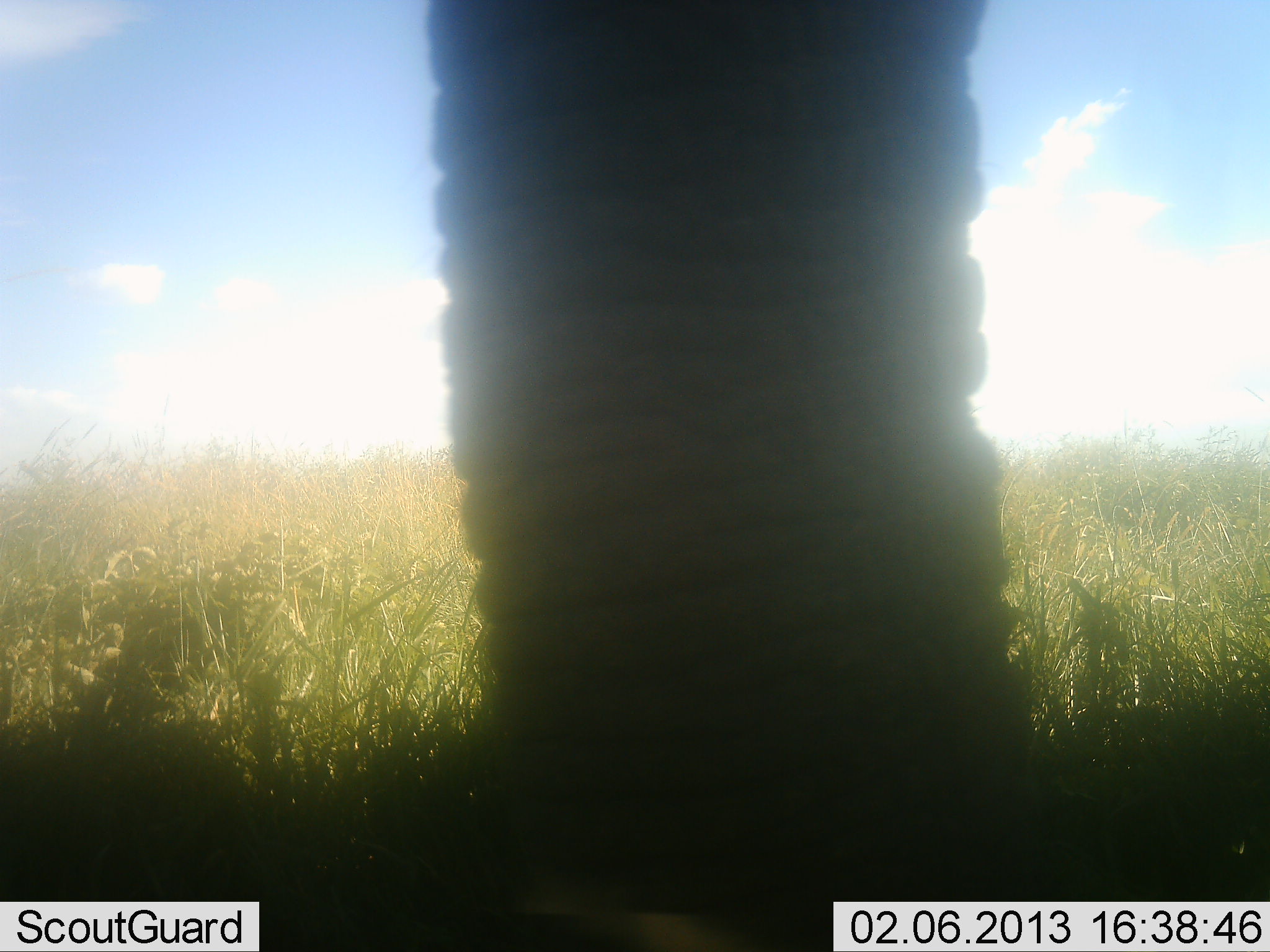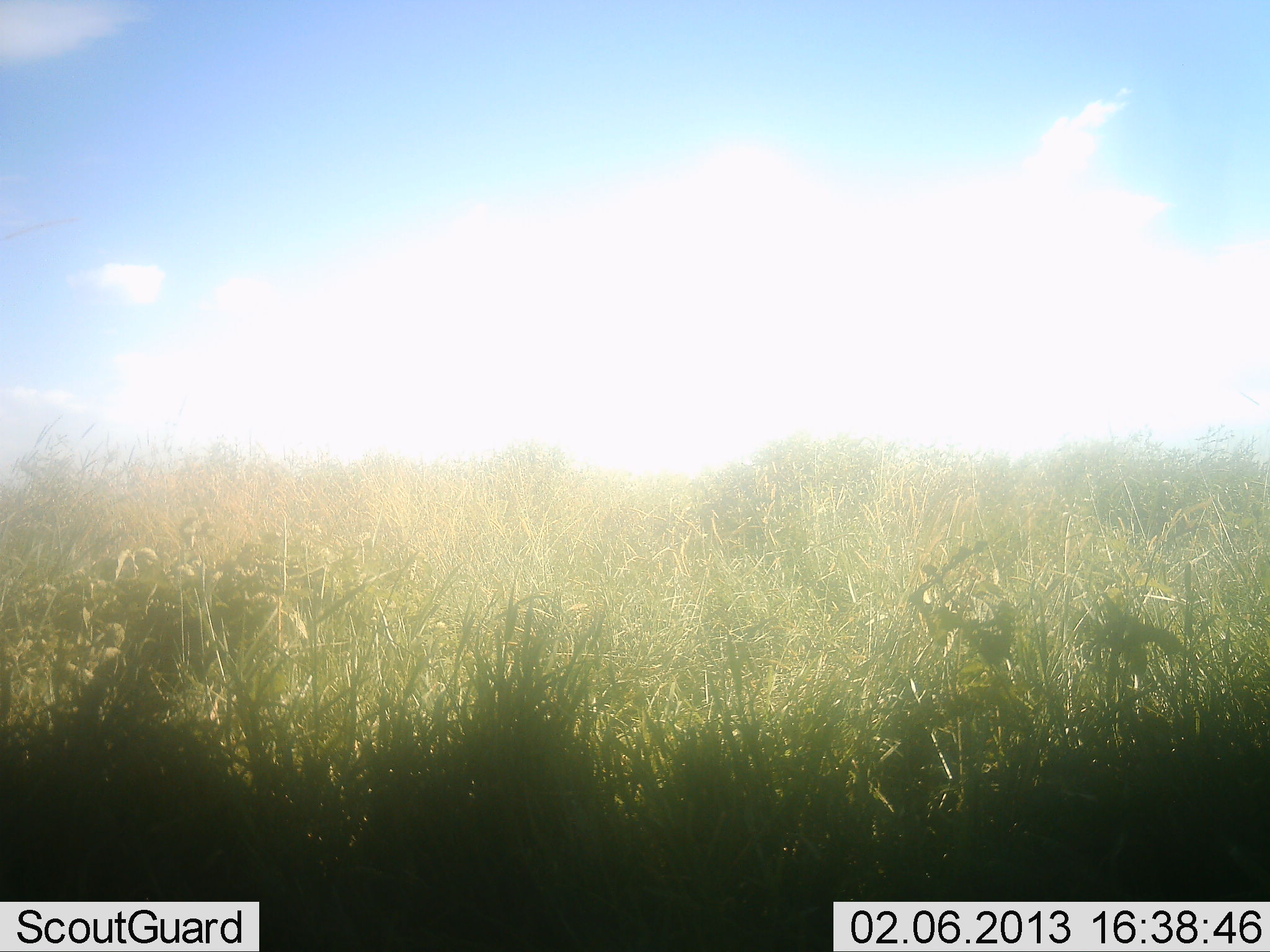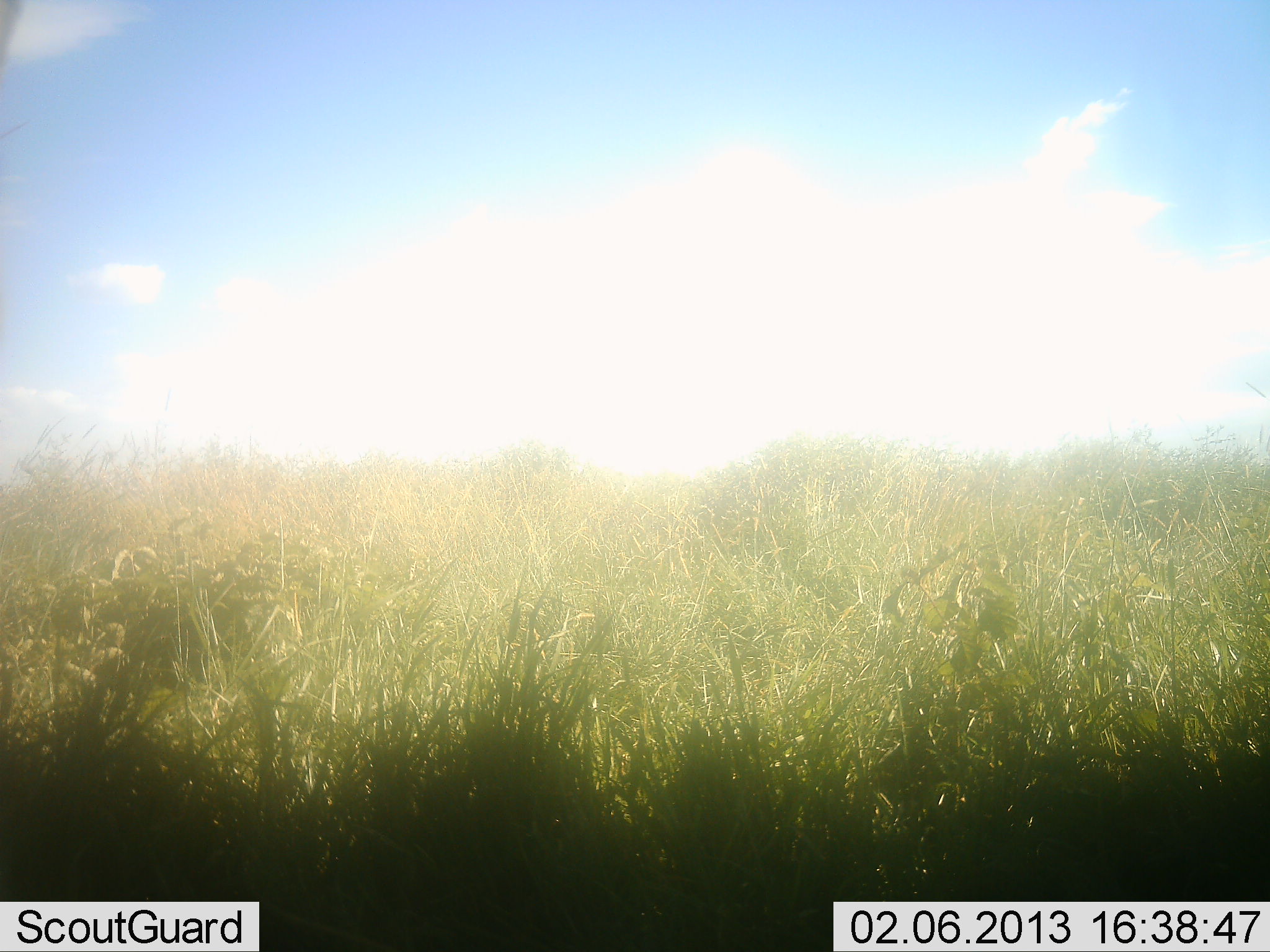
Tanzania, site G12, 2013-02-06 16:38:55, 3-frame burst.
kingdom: Animalia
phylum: Chordata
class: Mammalia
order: Proboscidea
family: Elephantidae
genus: Loxodonta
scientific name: Loxodonta africana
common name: african bush elephant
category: elephant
Elephant (african bush elephant) (Loxodonta africana), count 1. Behavior (volunteer vote fractions): standing 37%, resting 0%, moving 68%, interacting 5%. Young present (vote fraction): 0%. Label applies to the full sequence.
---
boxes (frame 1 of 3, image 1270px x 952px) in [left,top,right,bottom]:
animal: [424,1,1026,952]